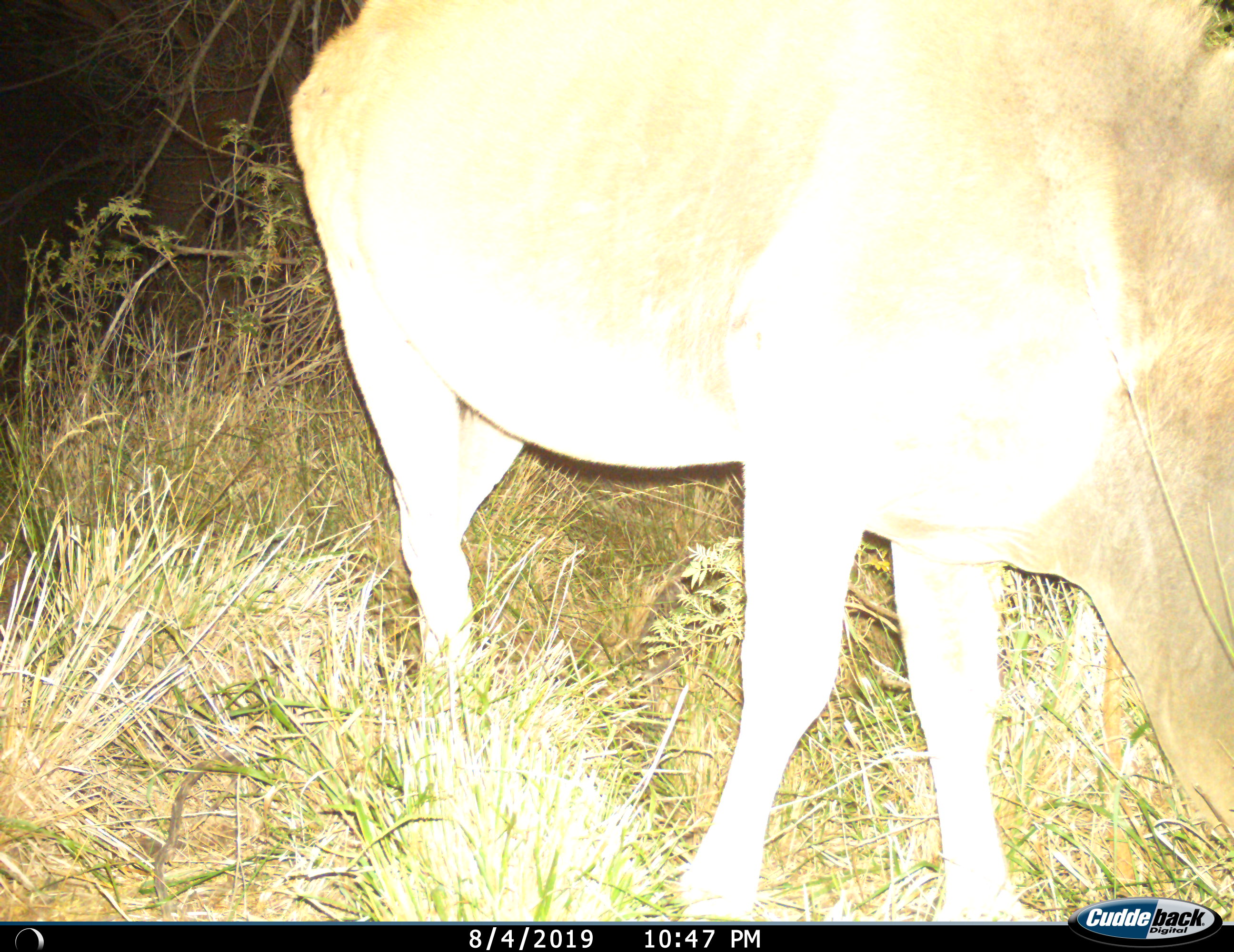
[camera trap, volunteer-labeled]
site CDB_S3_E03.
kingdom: Animalia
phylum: Chordata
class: Mammalia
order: Artiodactyla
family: Bovidae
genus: Tragelaphus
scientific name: Tragelaphus oryx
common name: eland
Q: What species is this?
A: Eland (Tragelaphus oryx).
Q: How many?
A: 1.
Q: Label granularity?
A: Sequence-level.